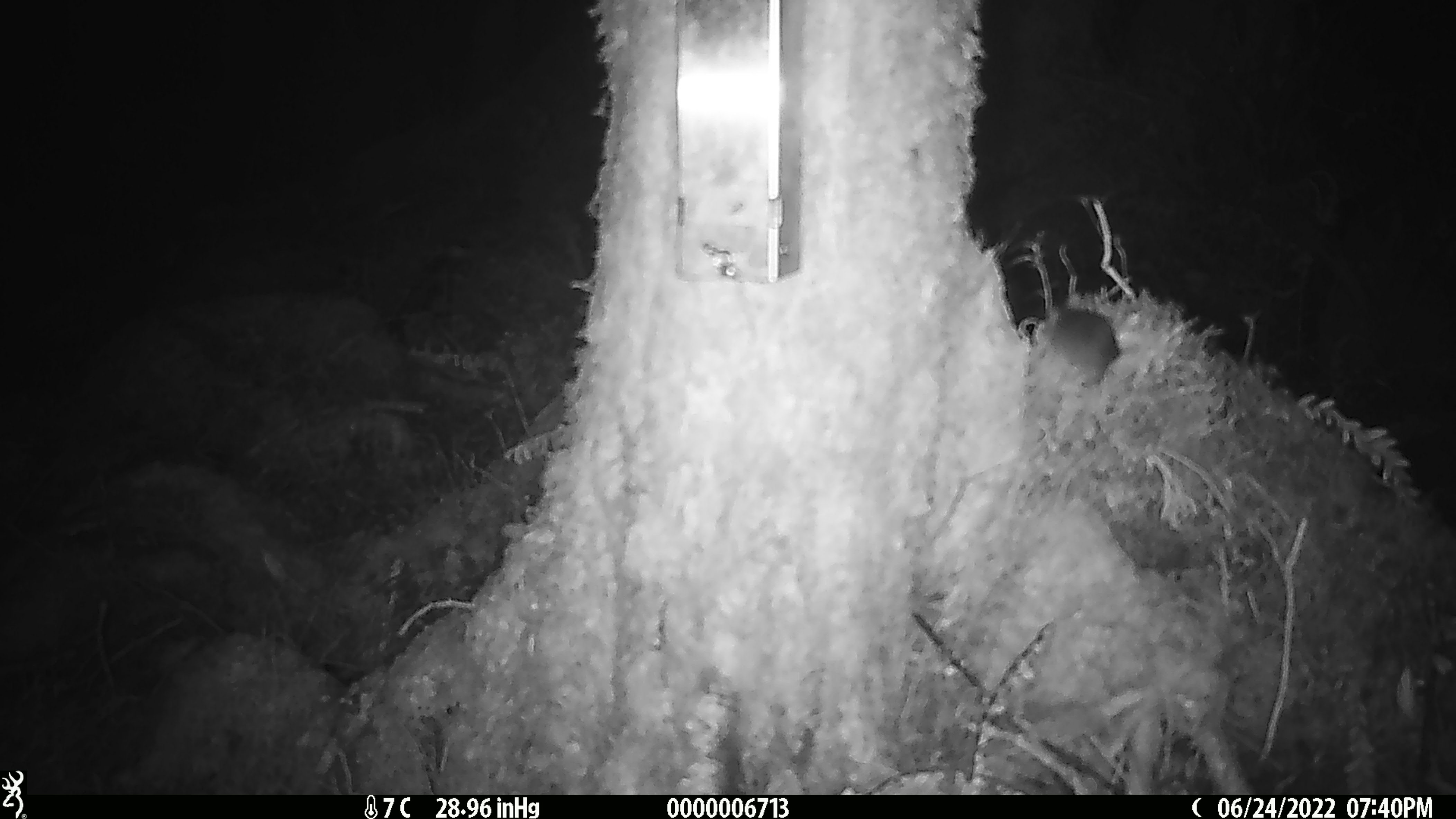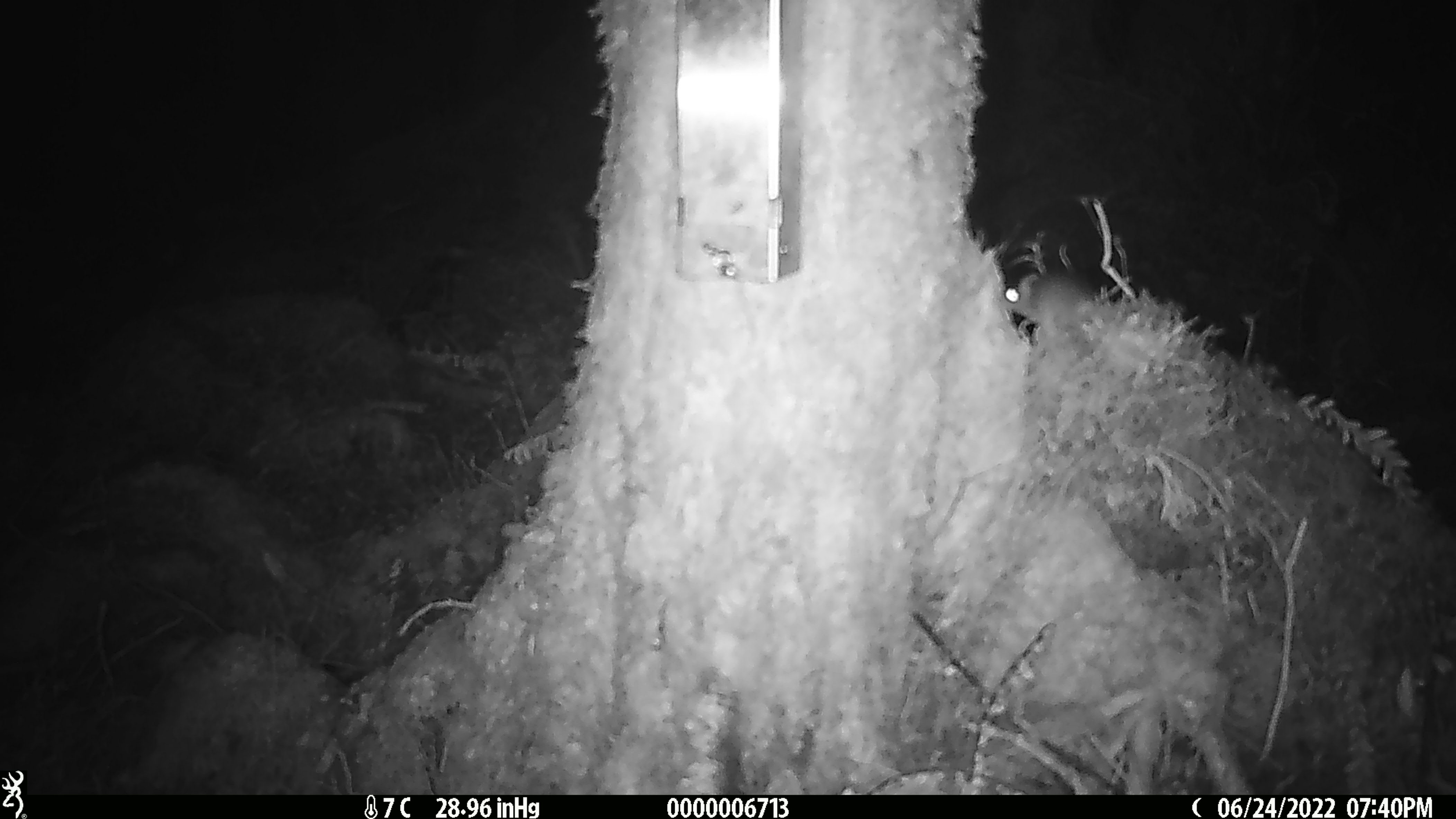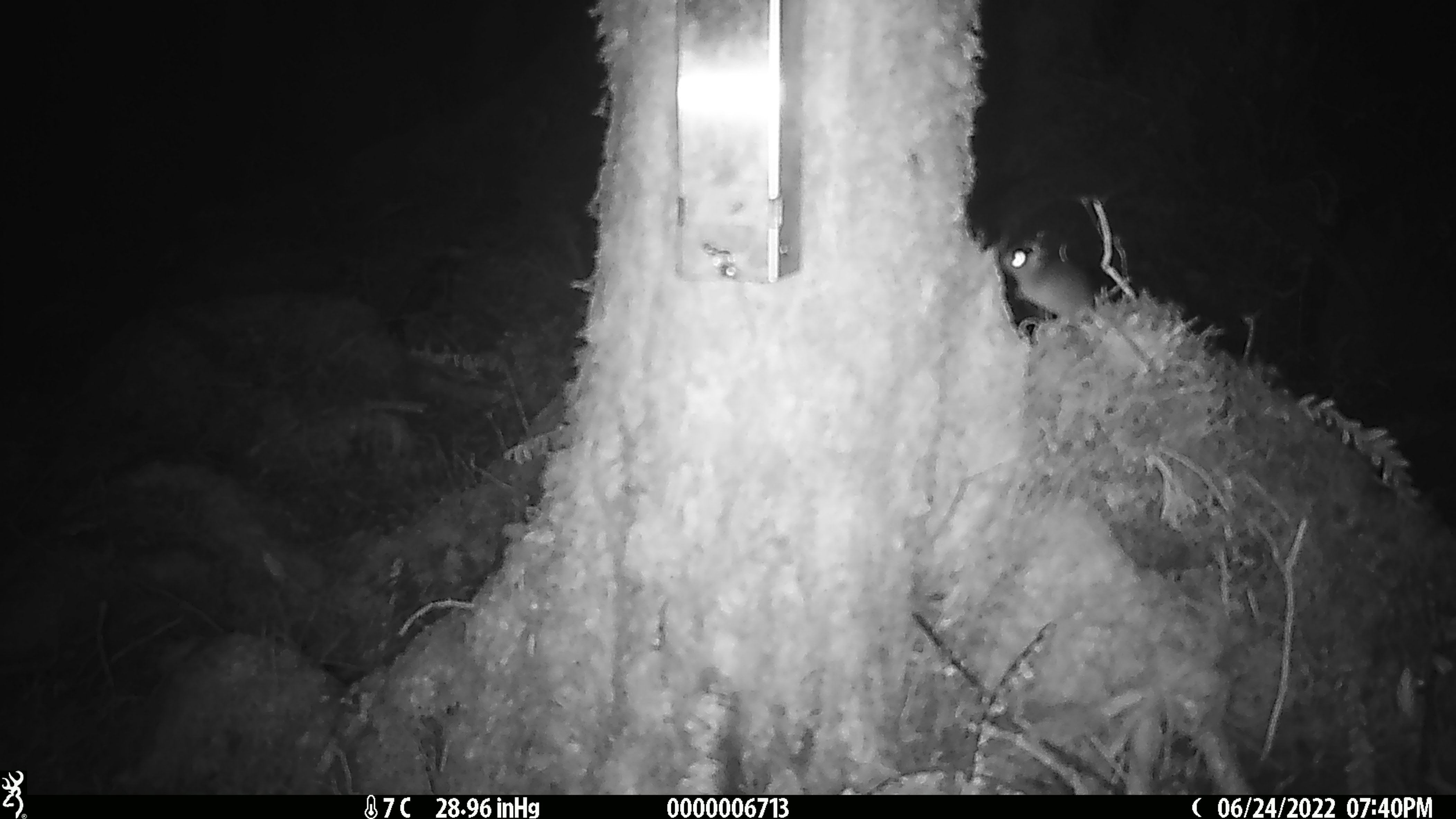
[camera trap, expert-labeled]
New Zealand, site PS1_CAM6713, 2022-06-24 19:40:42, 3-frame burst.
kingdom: Animalia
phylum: Chordata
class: Mammalia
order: Rodentia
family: Muridae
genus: Mus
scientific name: Mus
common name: mouse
Mouse (Mus).